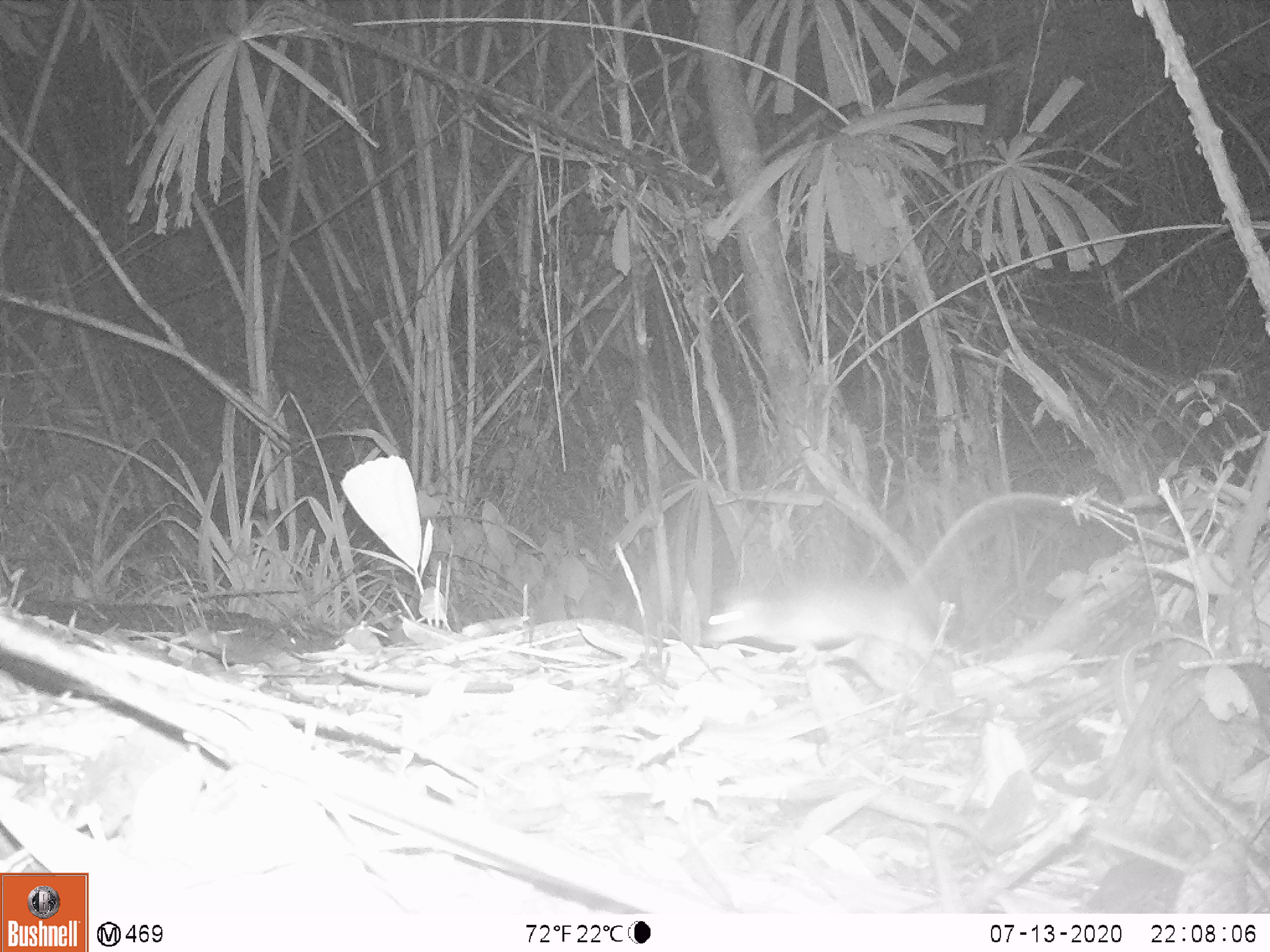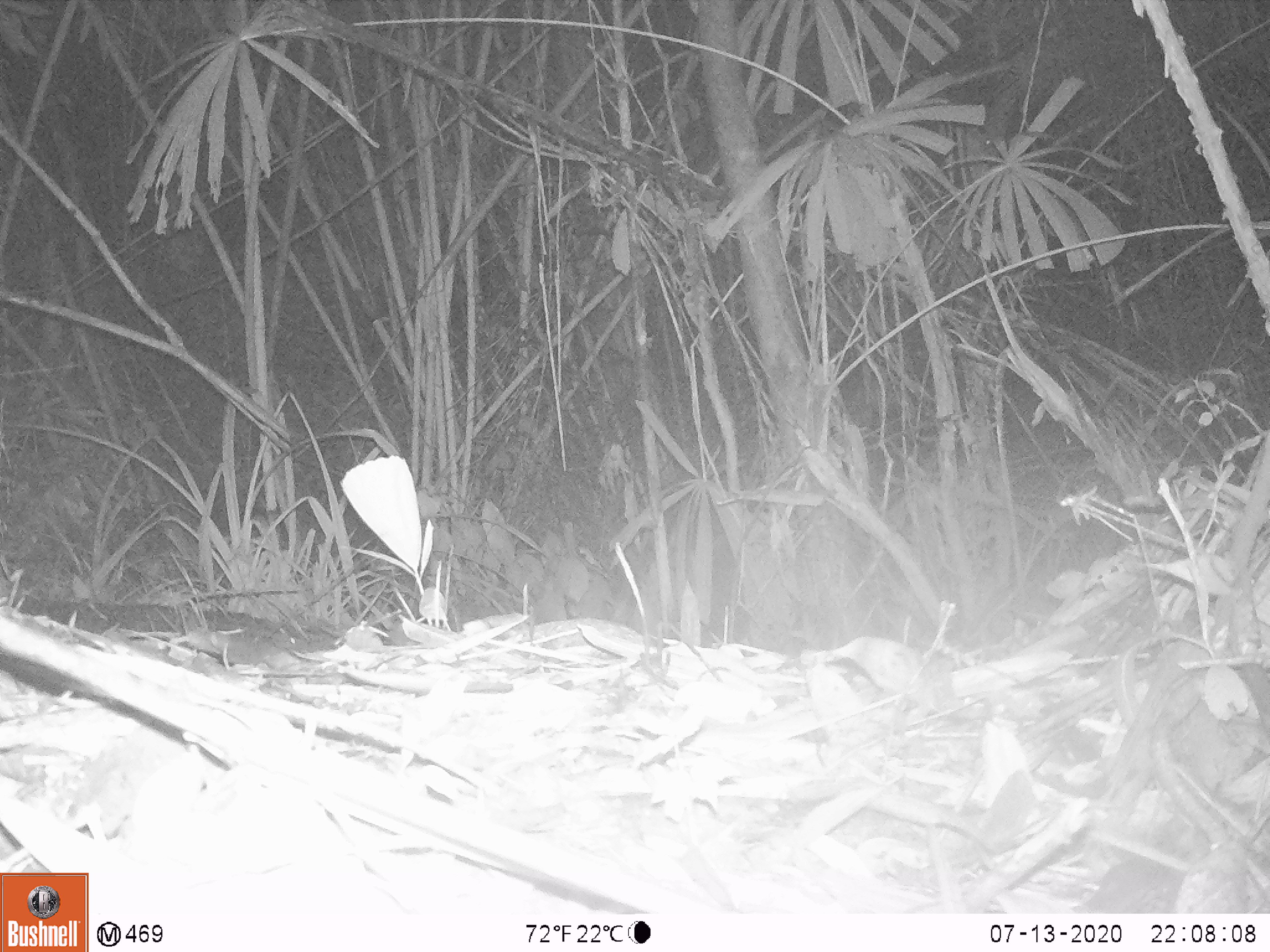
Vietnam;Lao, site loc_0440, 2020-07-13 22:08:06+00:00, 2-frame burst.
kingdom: Animalia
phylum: Chordata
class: Mammalia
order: Rodentia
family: Muridae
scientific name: Muridae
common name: old-world mice and rats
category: unidentified murid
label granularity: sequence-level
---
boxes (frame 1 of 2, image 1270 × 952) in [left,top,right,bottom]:
unidentified murid: [700,491,1060,667]